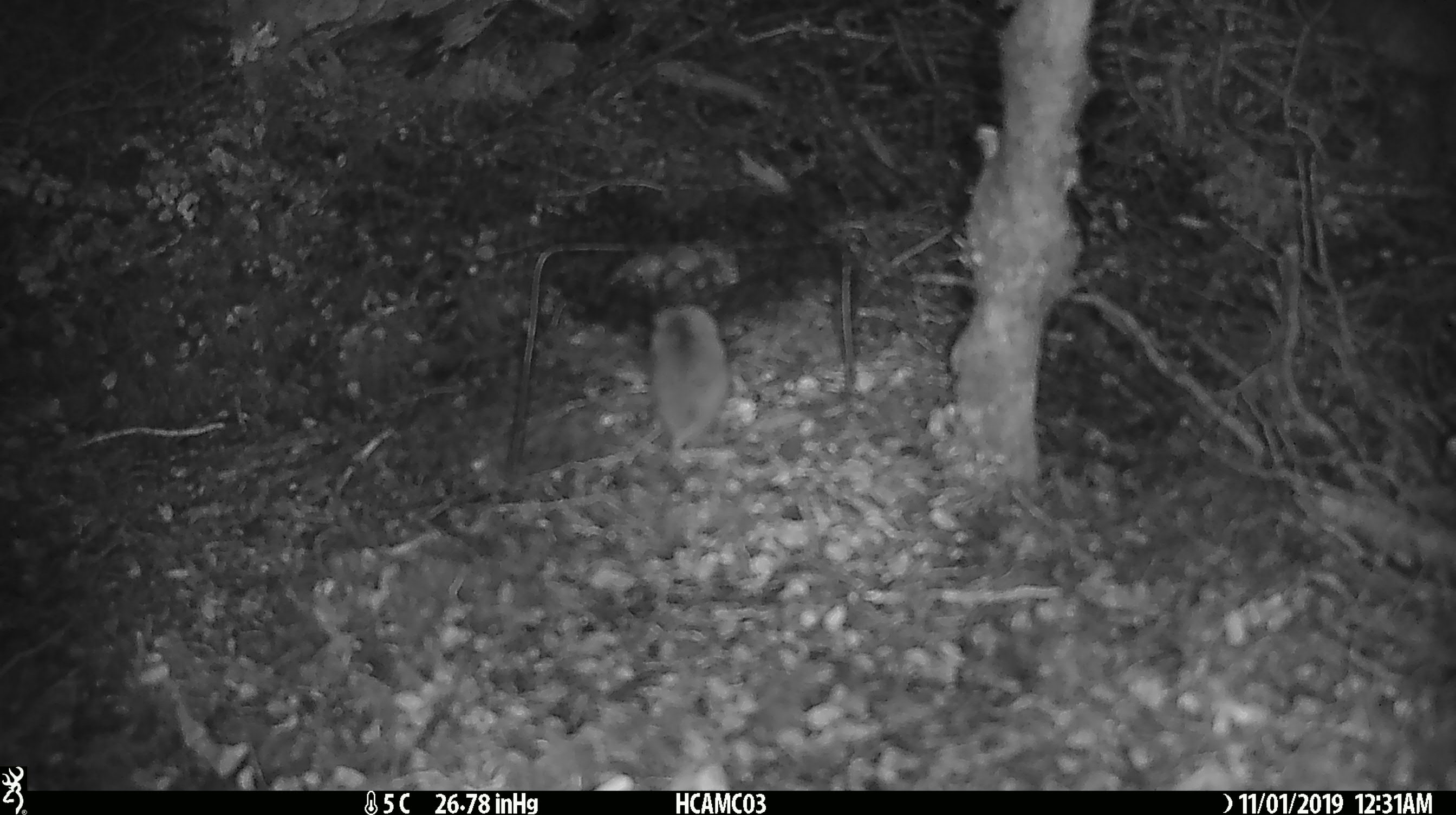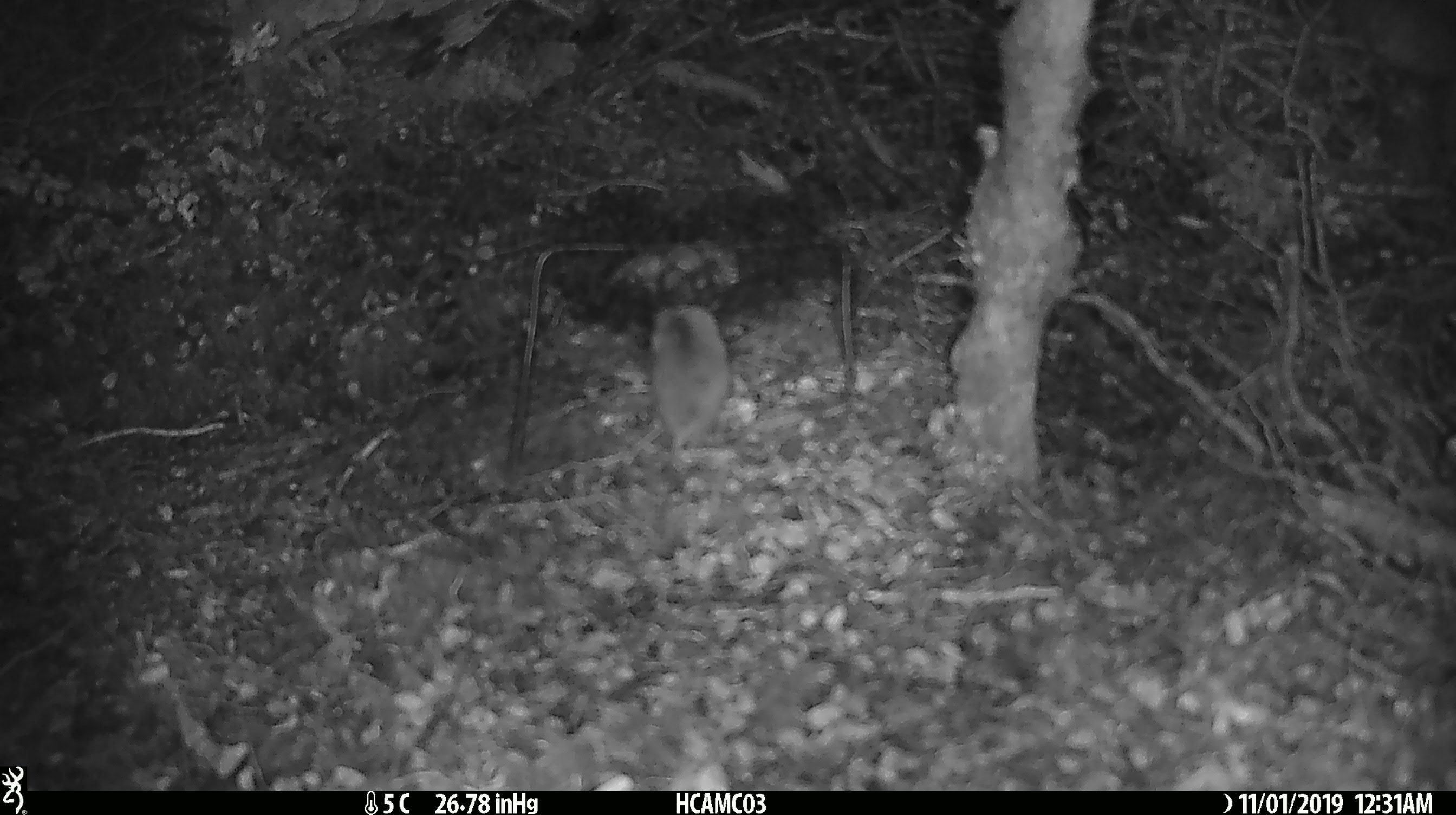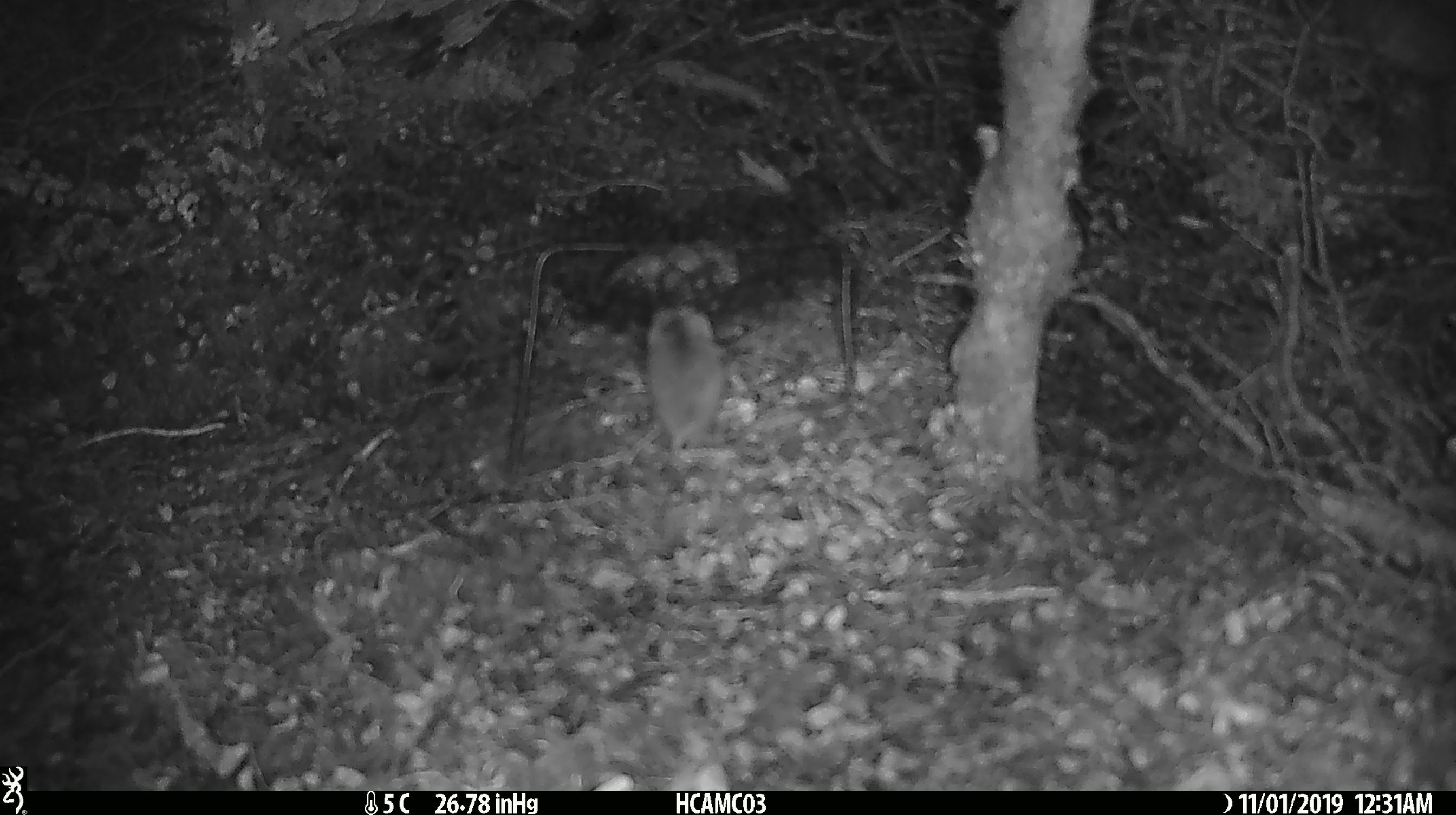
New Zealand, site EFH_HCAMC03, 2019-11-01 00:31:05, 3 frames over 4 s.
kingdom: Animalia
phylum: Chordata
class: Mammalia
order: Rodentia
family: Muridae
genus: Mus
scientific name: Mus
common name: mouse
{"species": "mouse (Mus)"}